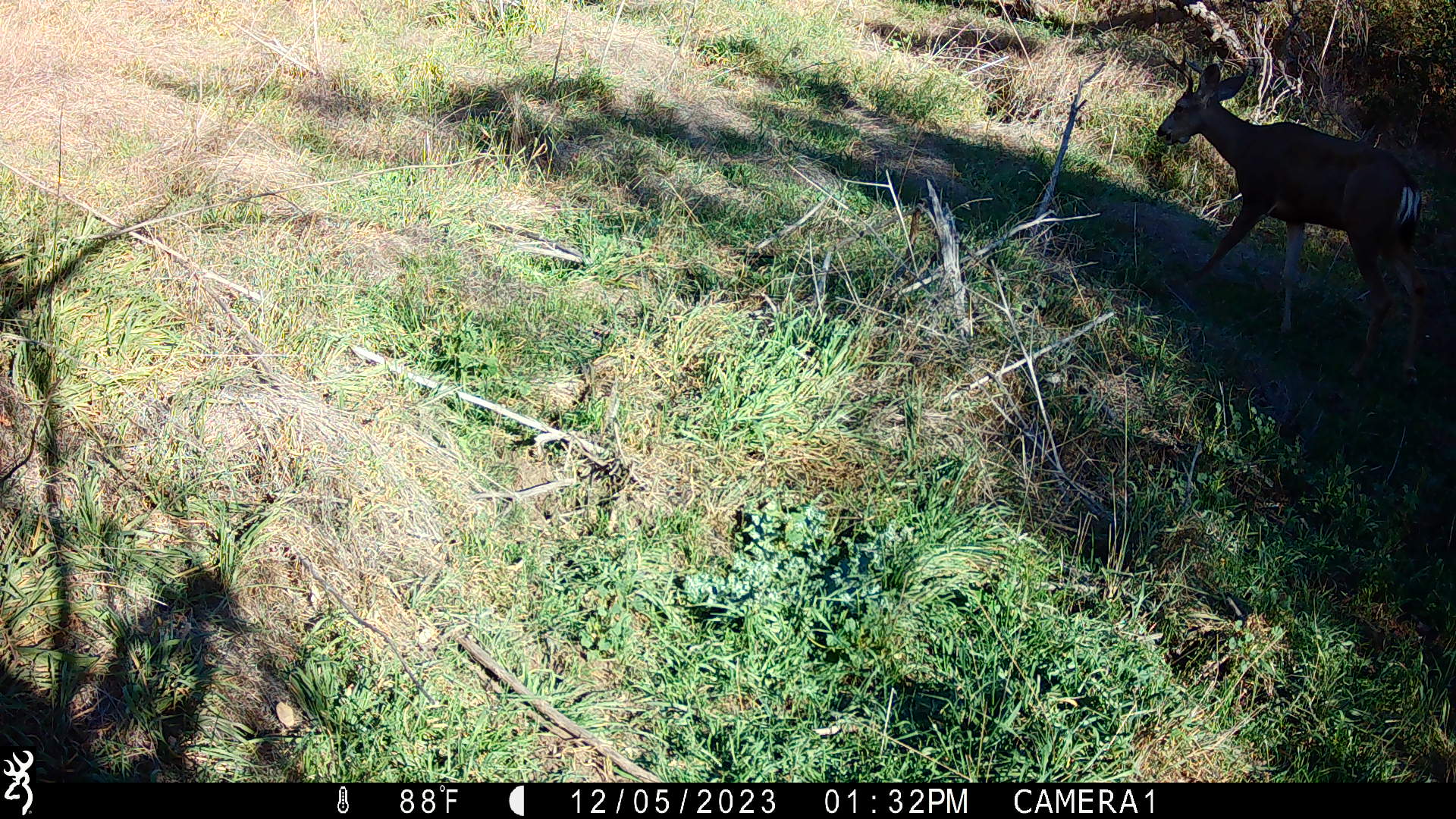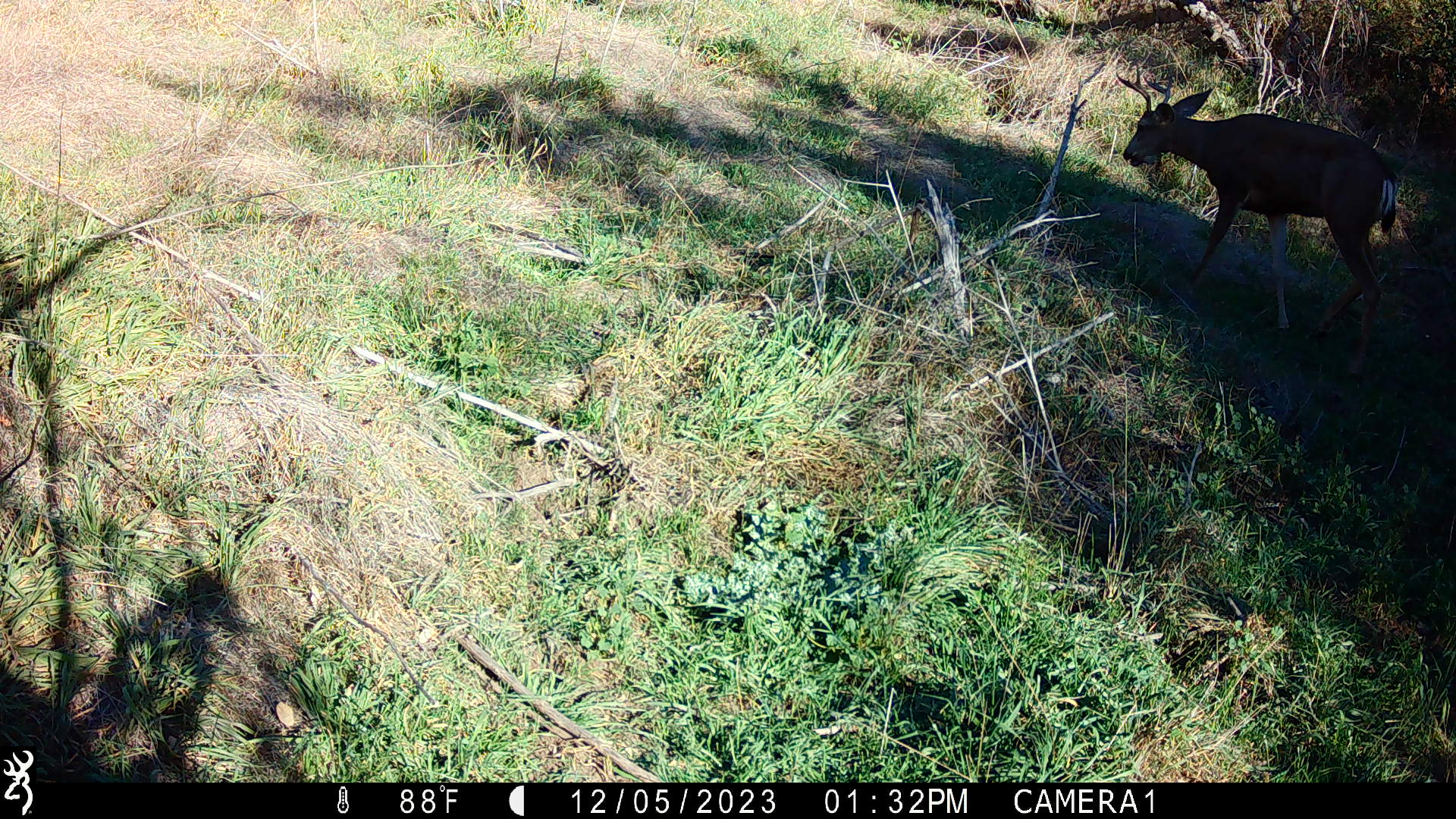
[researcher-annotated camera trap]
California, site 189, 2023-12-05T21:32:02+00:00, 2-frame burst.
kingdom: Animalia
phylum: Chordata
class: Mammalia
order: Artiodactyla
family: Cervidae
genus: Odocoileus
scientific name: Odocoileus hemionus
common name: mule deer